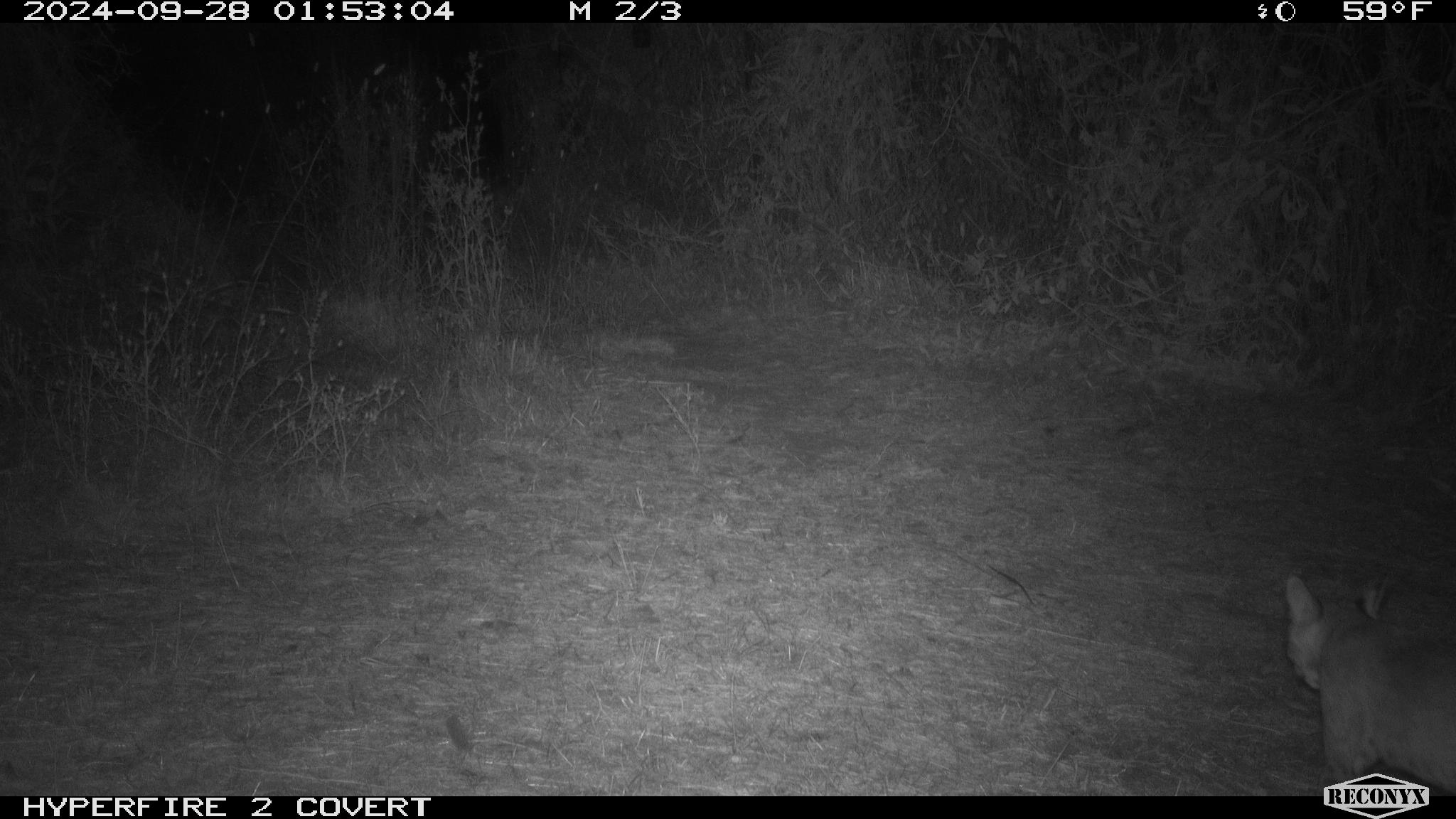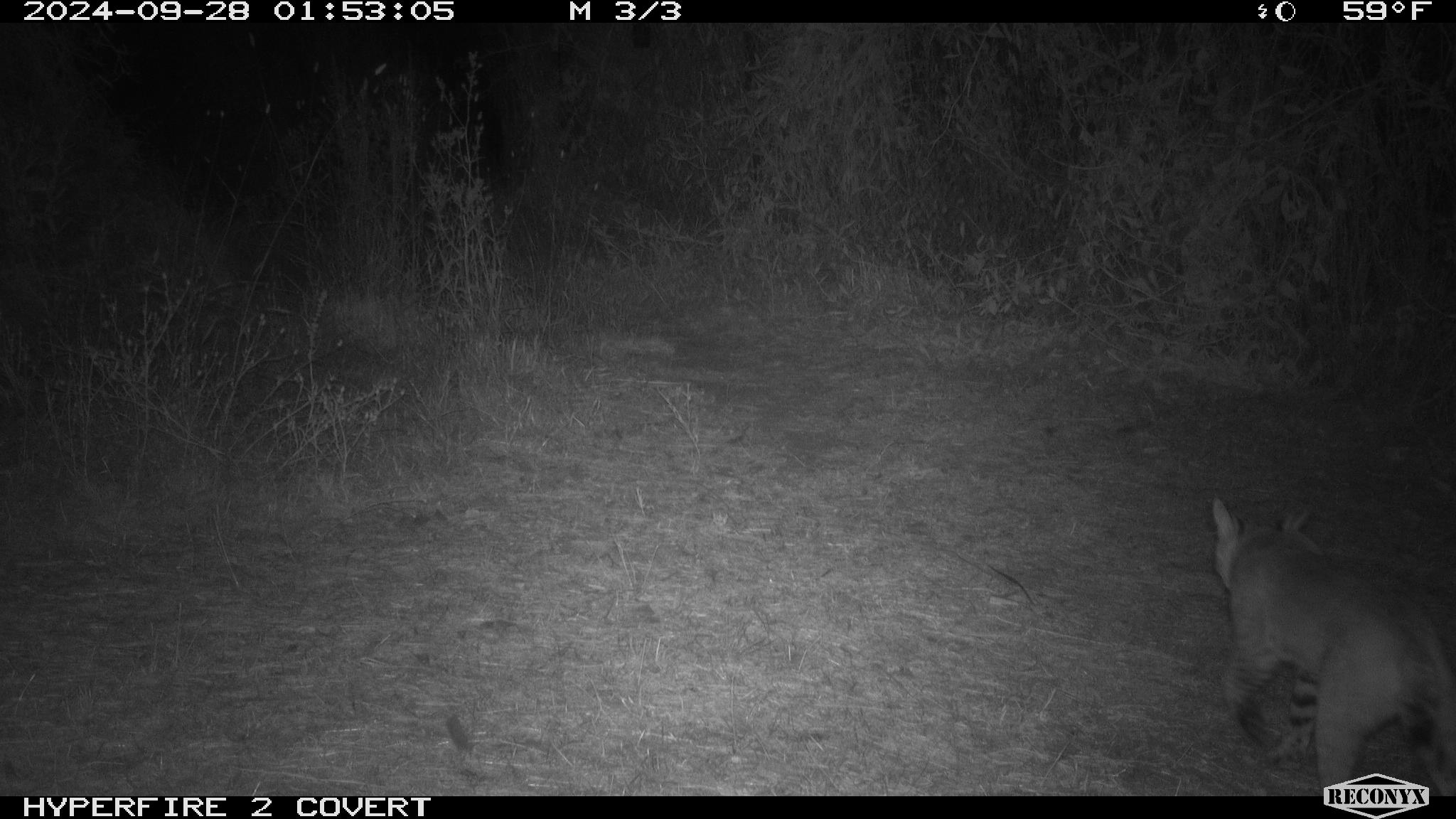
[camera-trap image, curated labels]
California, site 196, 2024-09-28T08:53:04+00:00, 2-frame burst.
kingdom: Animalia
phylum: Chordata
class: Mammalia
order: Carnivora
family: Felidae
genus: Lynx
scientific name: Lynx rufus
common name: bobcat